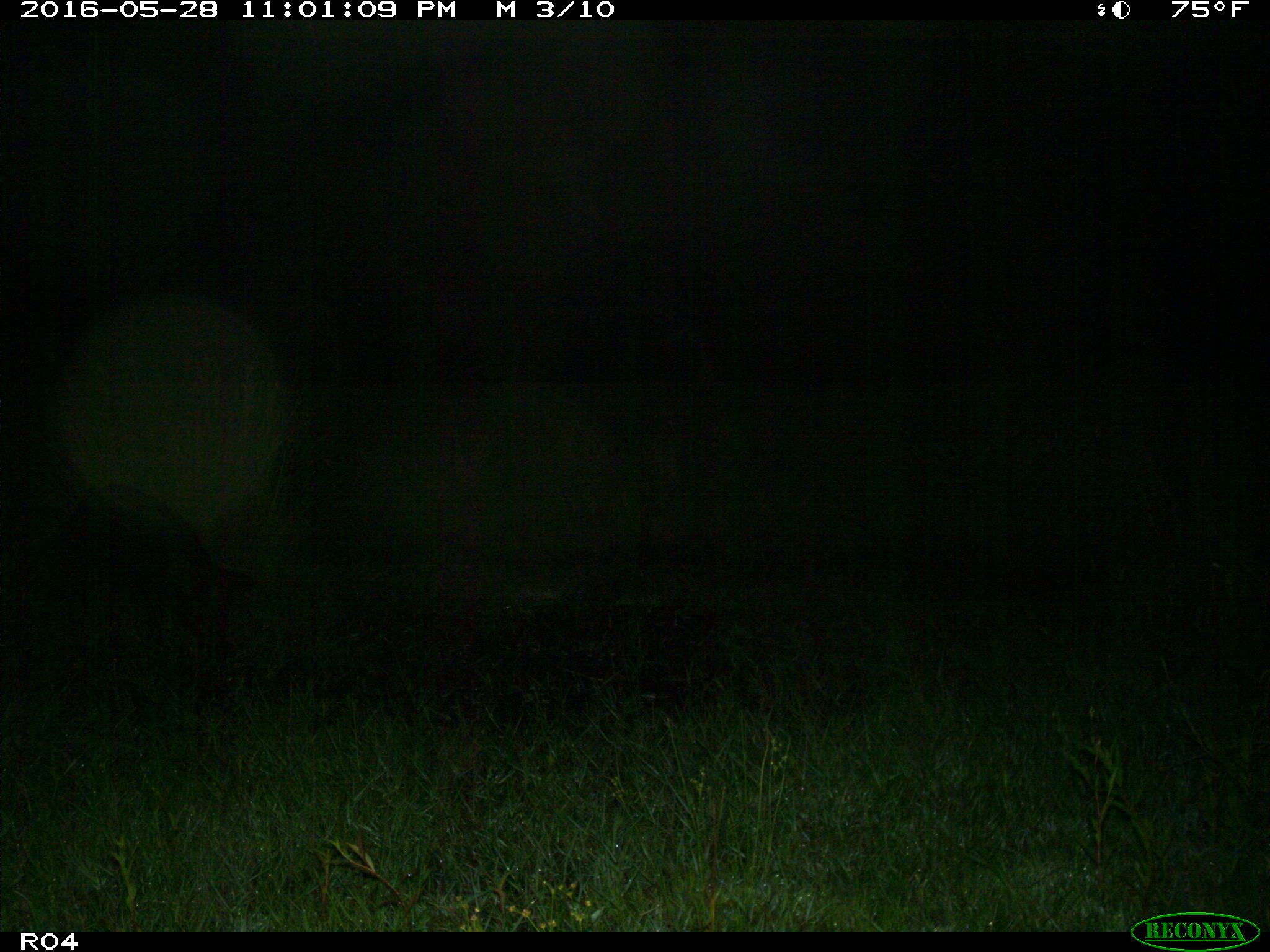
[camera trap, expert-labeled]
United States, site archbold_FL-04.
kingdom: Animalia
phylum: Chordata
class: Mammalia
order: Artiodactyla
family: Suidae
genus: Sus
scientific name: Sus scrofa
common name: wild boar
Sus scrofa (wild boar).